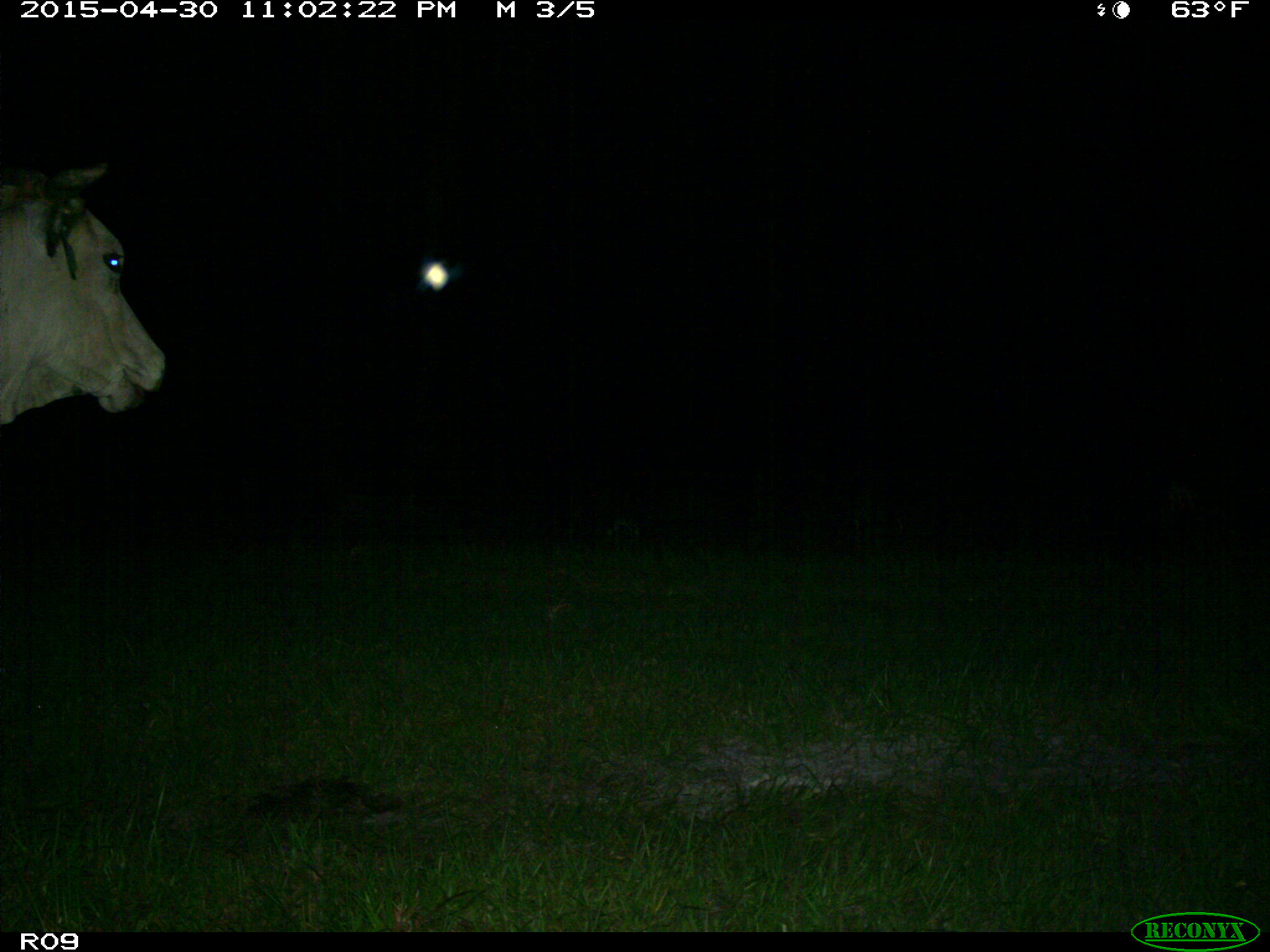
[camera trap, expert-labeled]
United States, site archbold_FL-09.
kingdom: Animalia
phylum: Chordata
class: Mammalia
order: Artiodactyla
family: Bovidae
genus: Bos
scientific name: Bos taurus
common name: domestic cow